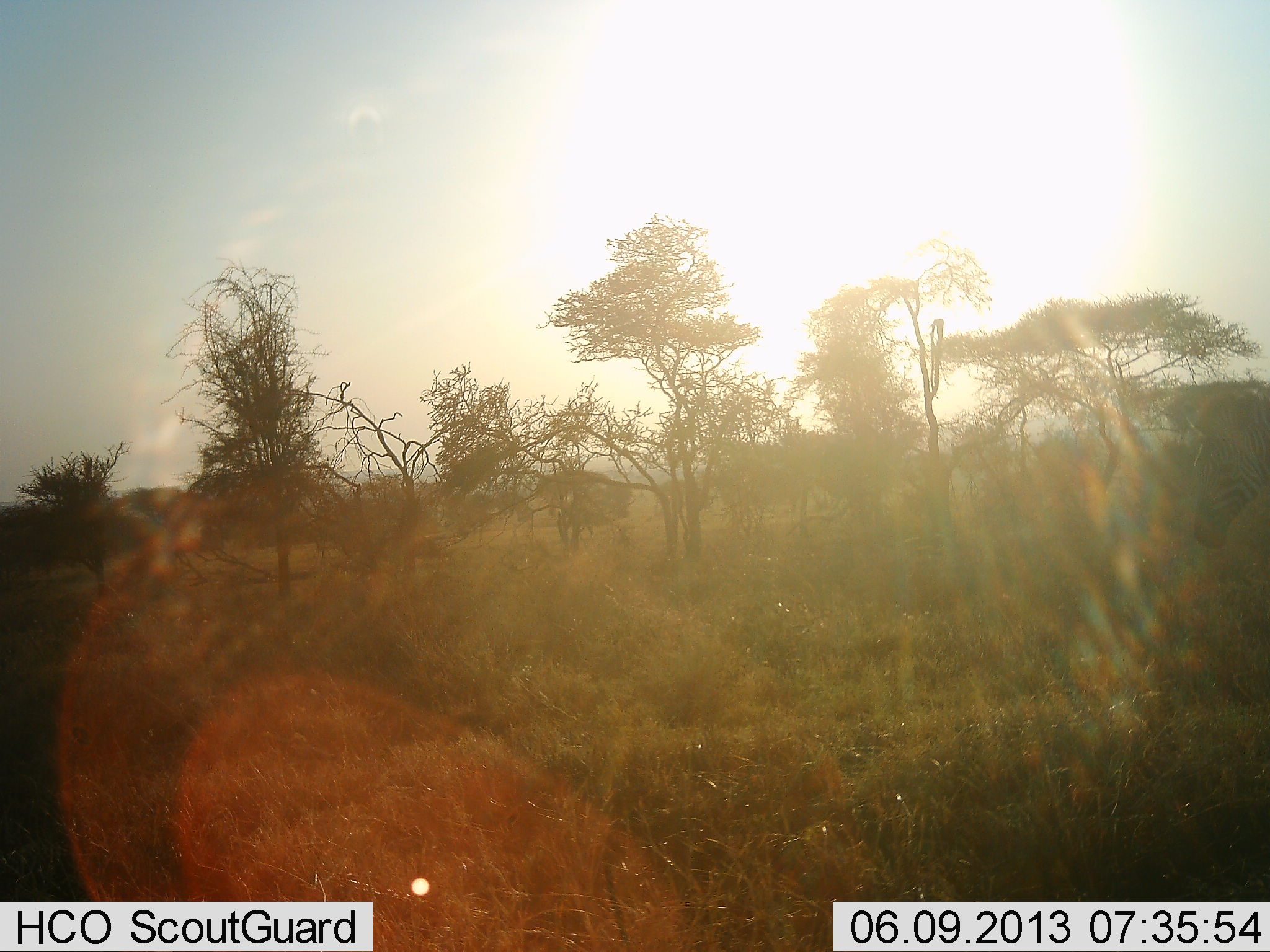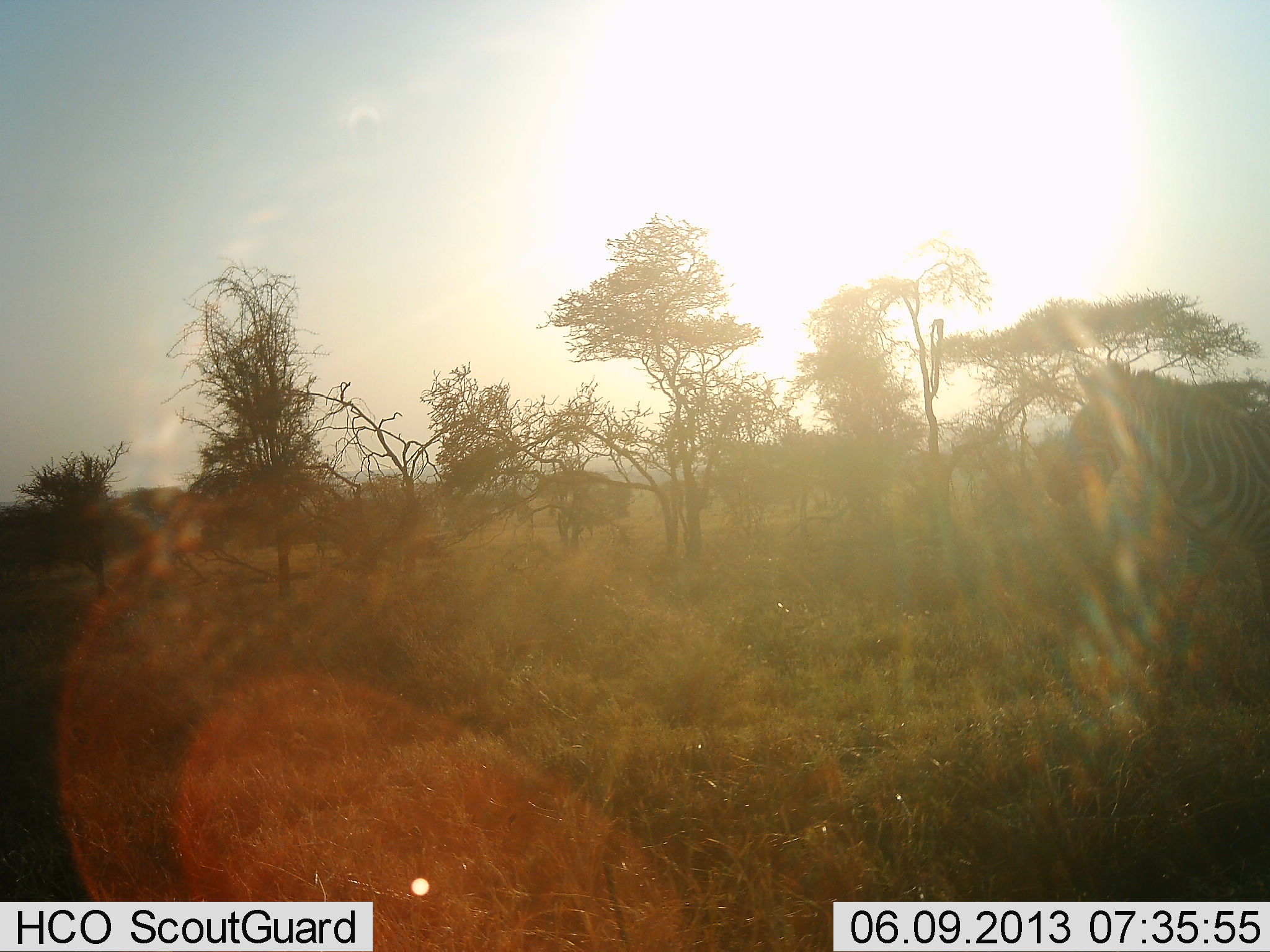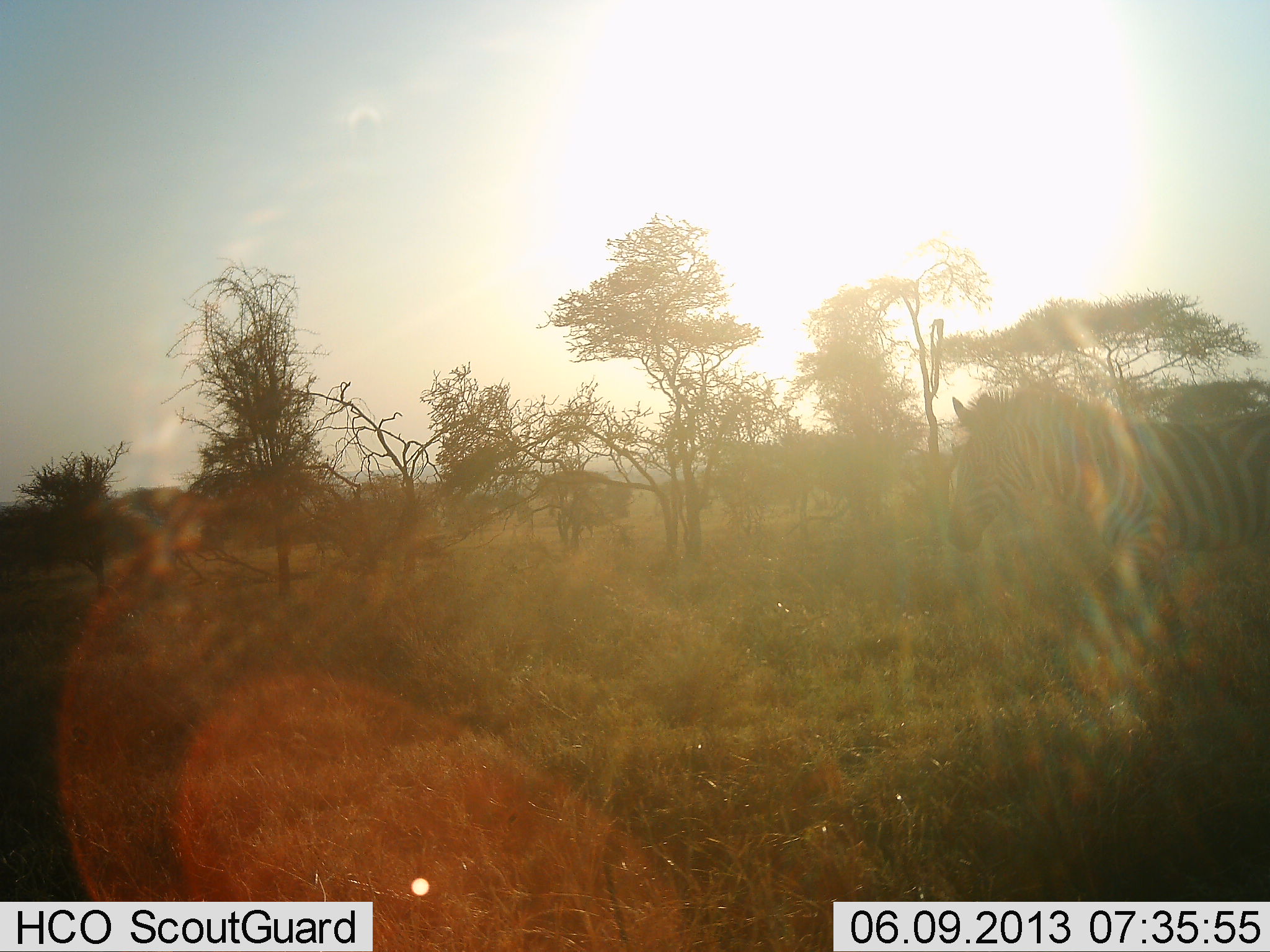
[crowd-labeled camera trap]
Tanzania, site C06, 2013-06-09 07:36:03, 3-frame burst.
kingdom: Animalia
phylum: Chordata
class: Mammalia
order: Perissodactyla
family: Equidae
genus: Equus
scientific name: Equus quagga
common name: plains zebra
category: zebra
Zebra (plains zebra) (Equus quagga), count 1. Behavior (volunteer vote fractions): standing 0%, resting 0%, moving 100%, interacting 0%. Young present (vote fraction): 0%. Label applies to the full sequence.